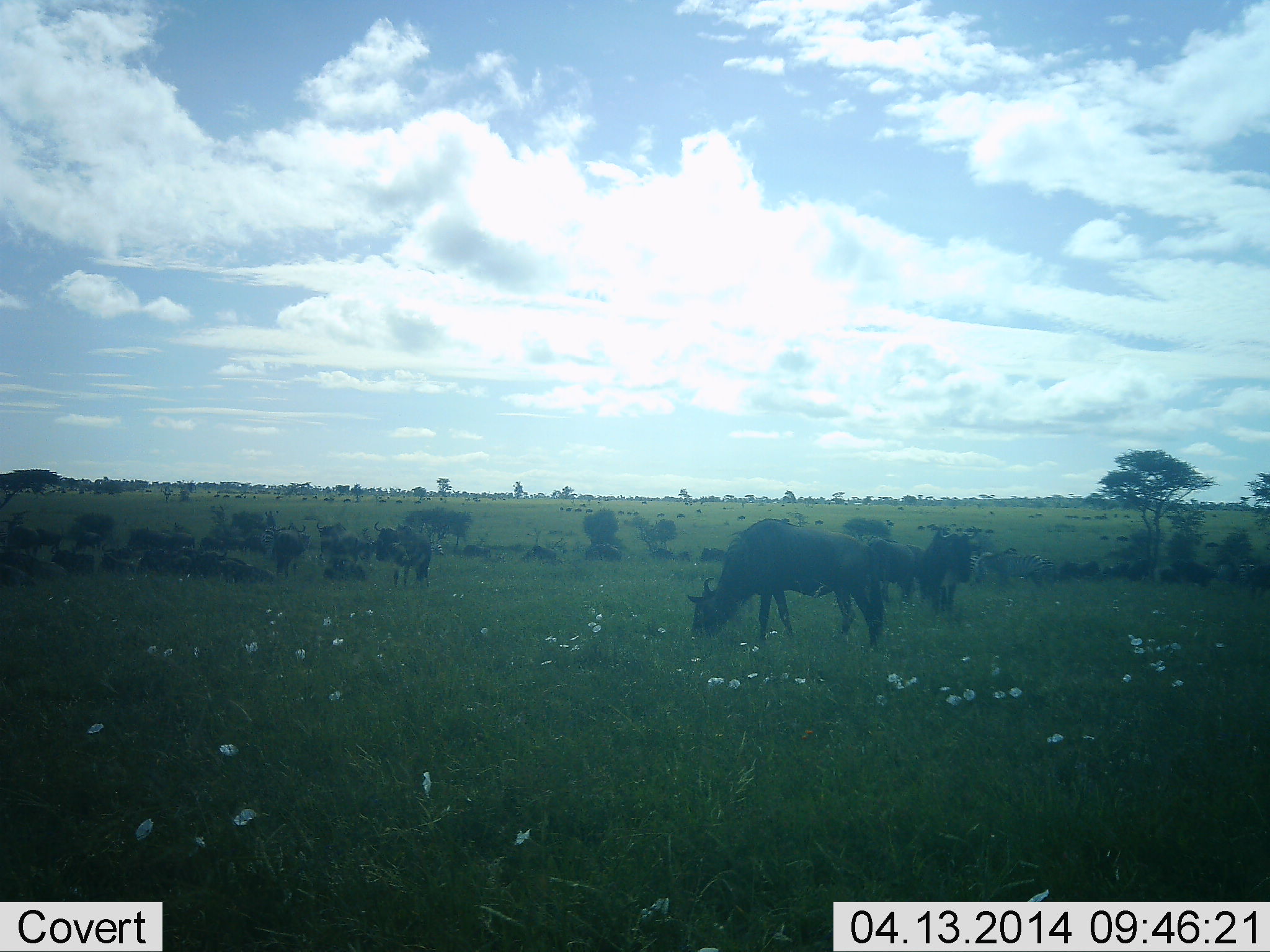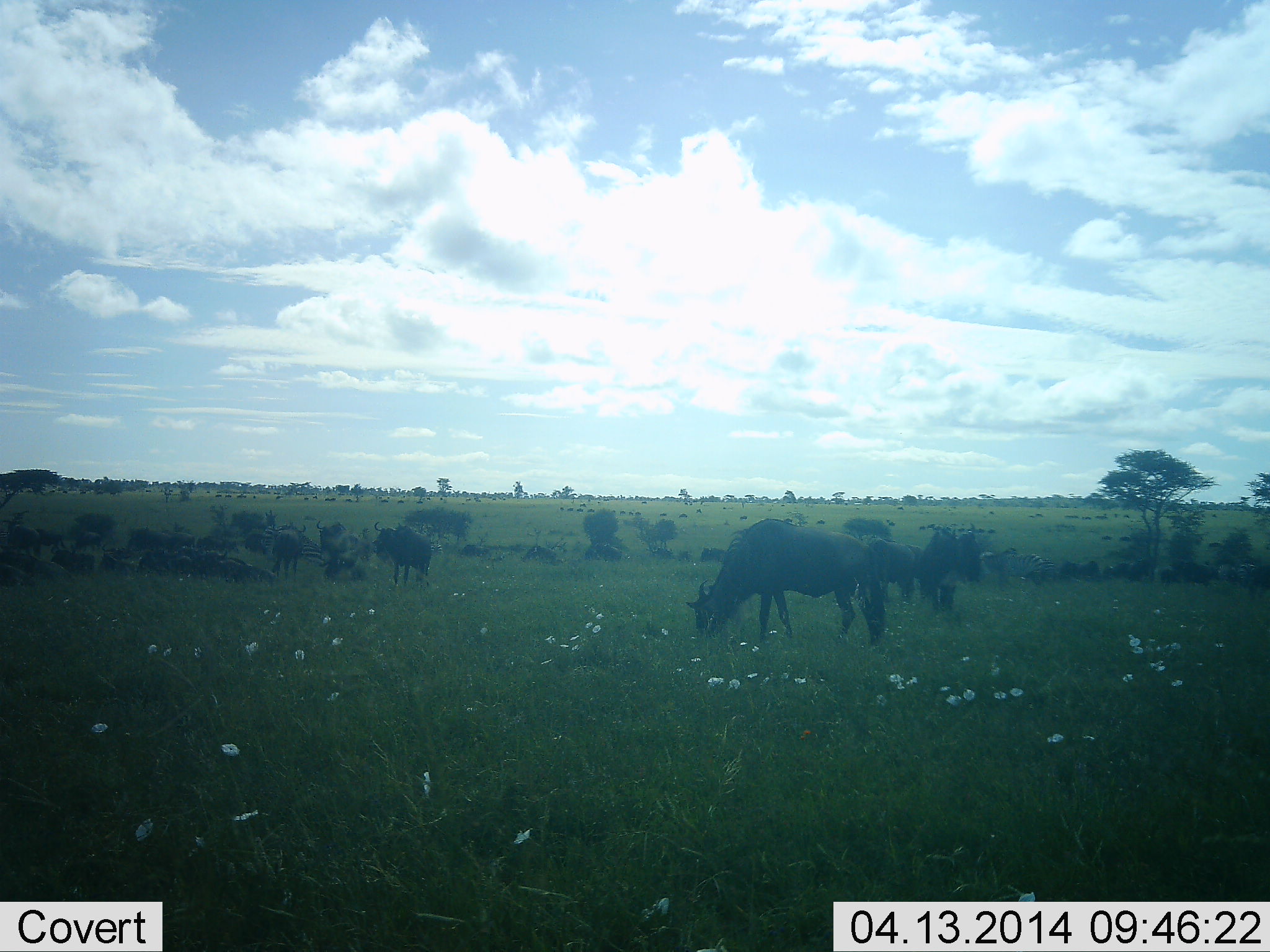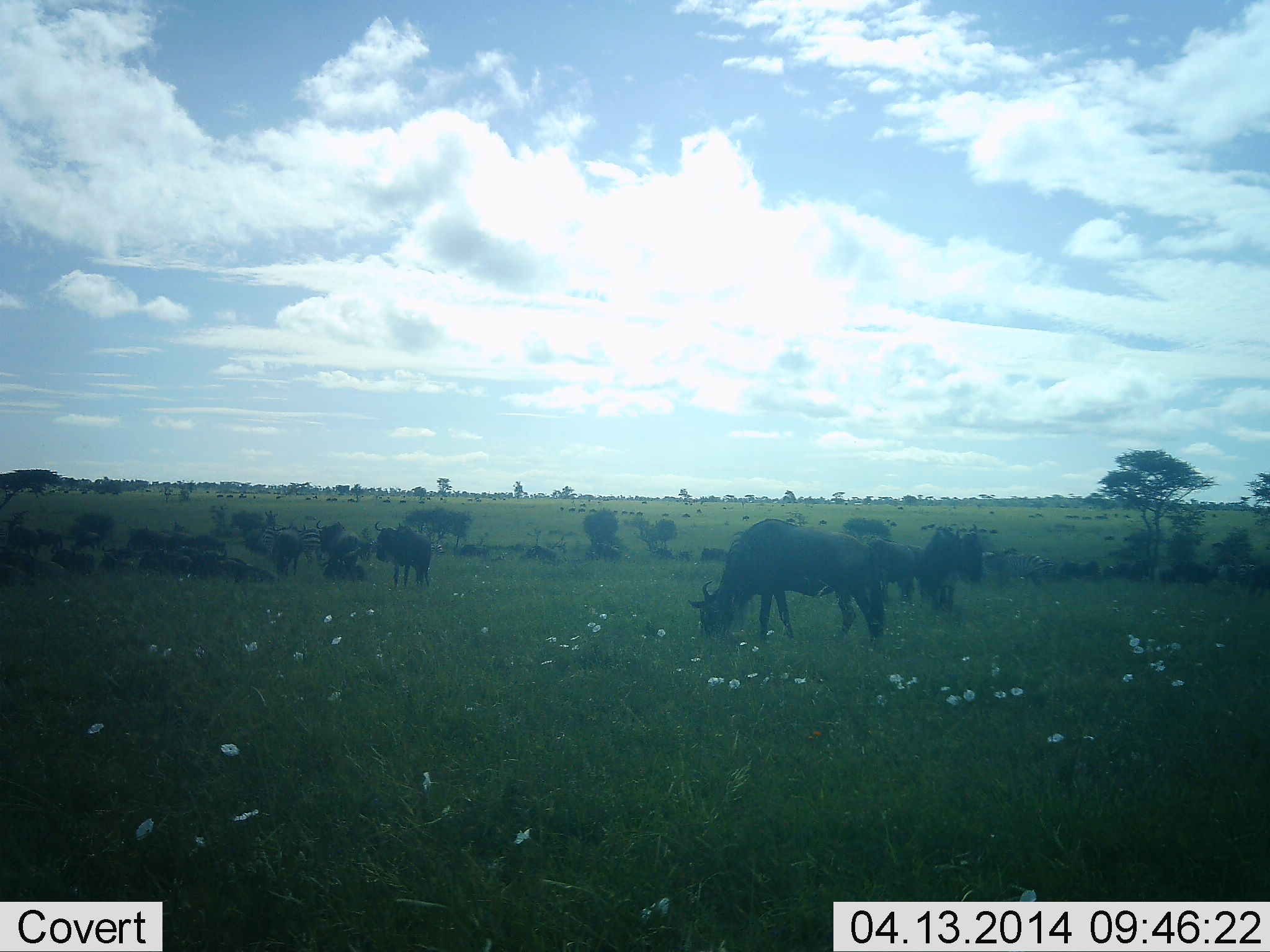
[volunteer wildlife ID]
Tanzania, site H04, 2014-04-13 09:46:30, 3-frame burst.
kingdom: Animalia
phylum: Chordata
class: Mammalia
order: Artiodactyla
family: Bovidae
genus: Connochaetes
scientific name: Connochaetes taurinus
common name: blue wildebeest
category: wildebeest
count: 11-50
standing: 82%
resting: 55%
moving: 55%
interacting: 9%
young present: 9%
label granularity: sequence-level